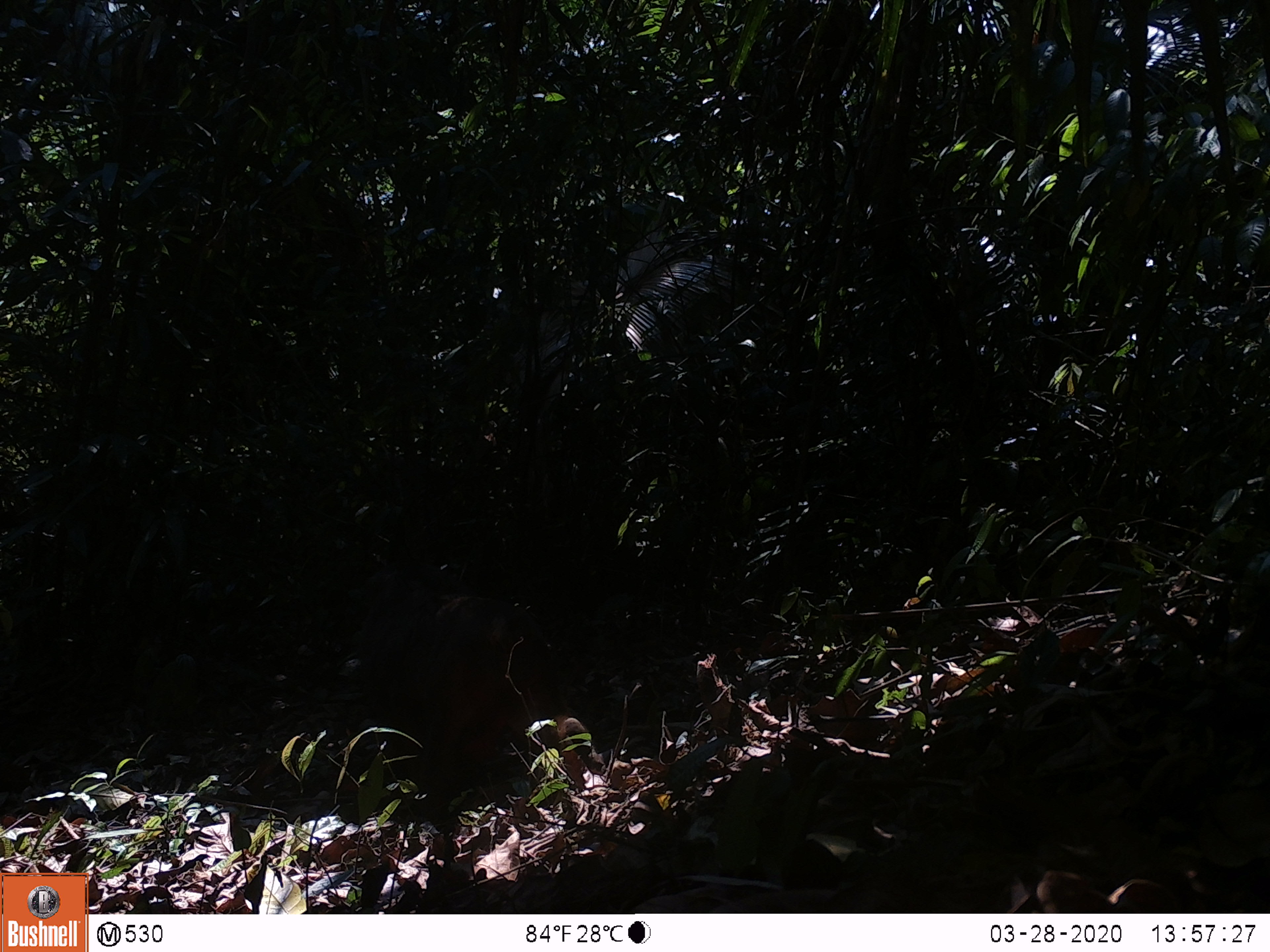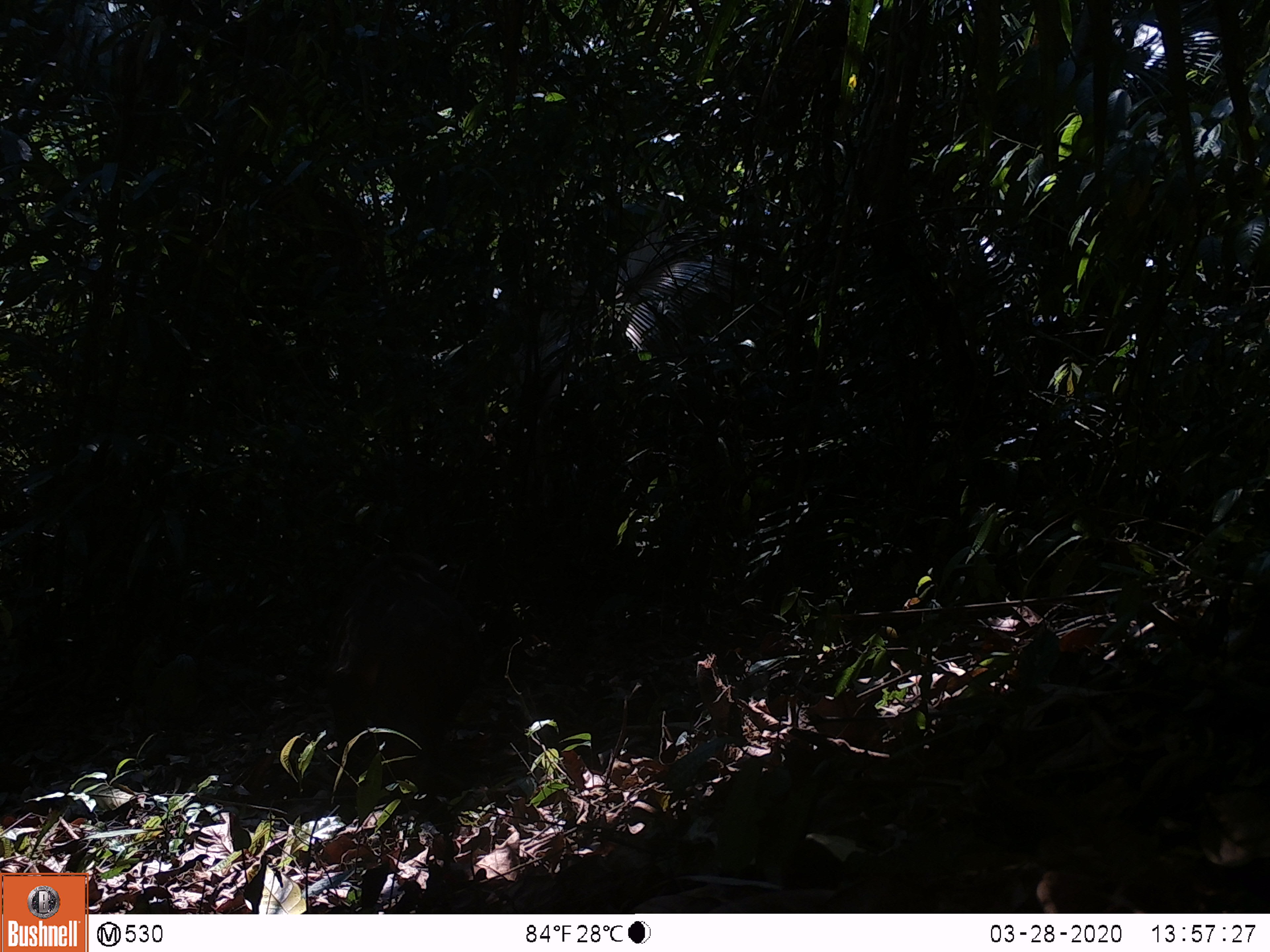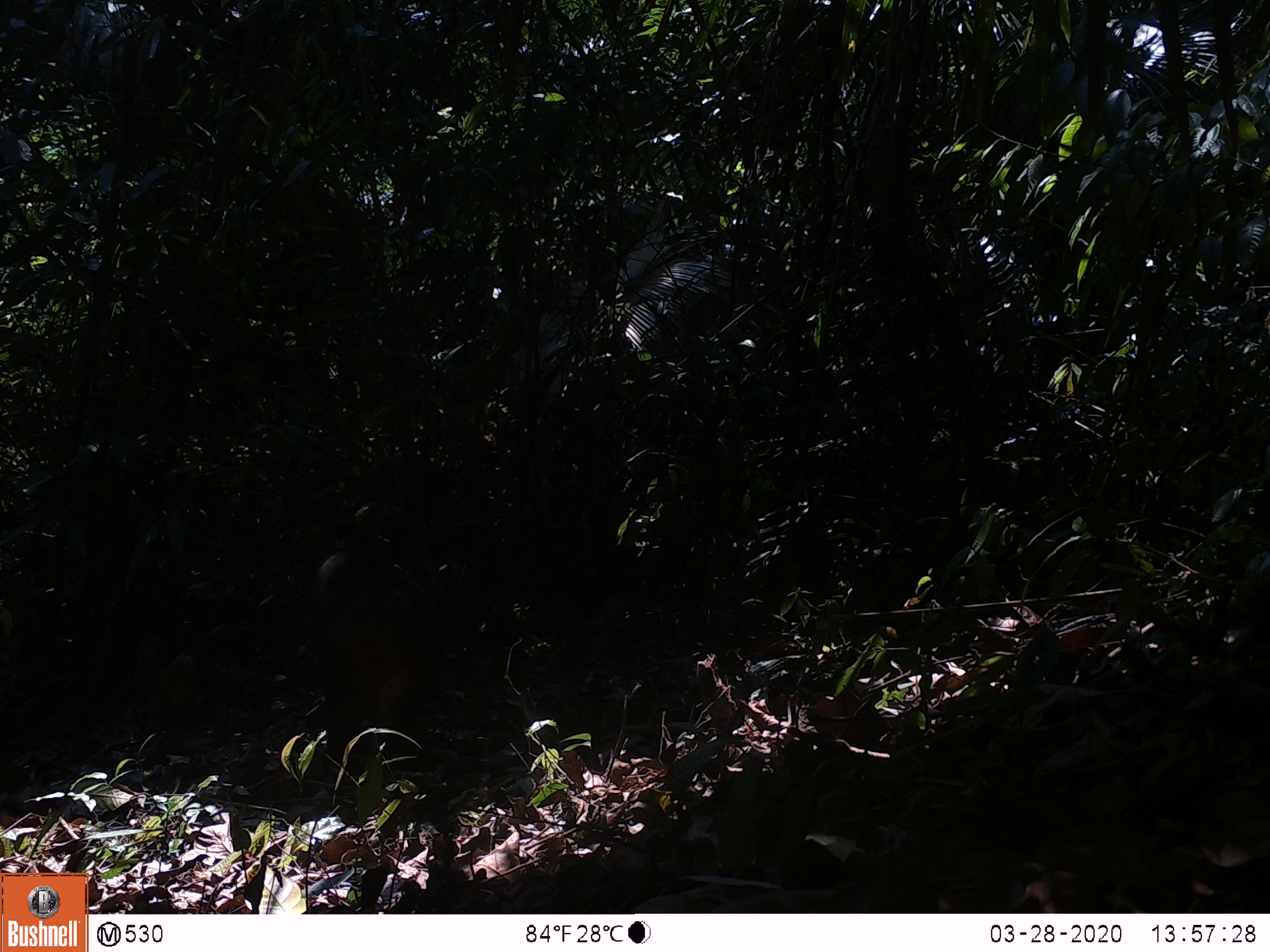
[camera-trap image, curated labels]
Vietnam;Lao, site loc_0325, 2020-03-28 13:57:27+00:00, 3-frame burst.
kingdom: Animalia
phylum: Chordata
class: Mammalia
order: Primates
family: Cercopithecidae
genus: Macaca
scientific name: Macaca arctoides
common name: stump-tailed macaque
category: stump tailed macaque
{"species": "stump tailed macaque (stump-tailed macaque) (Macaca arctoides)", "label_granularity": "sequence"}